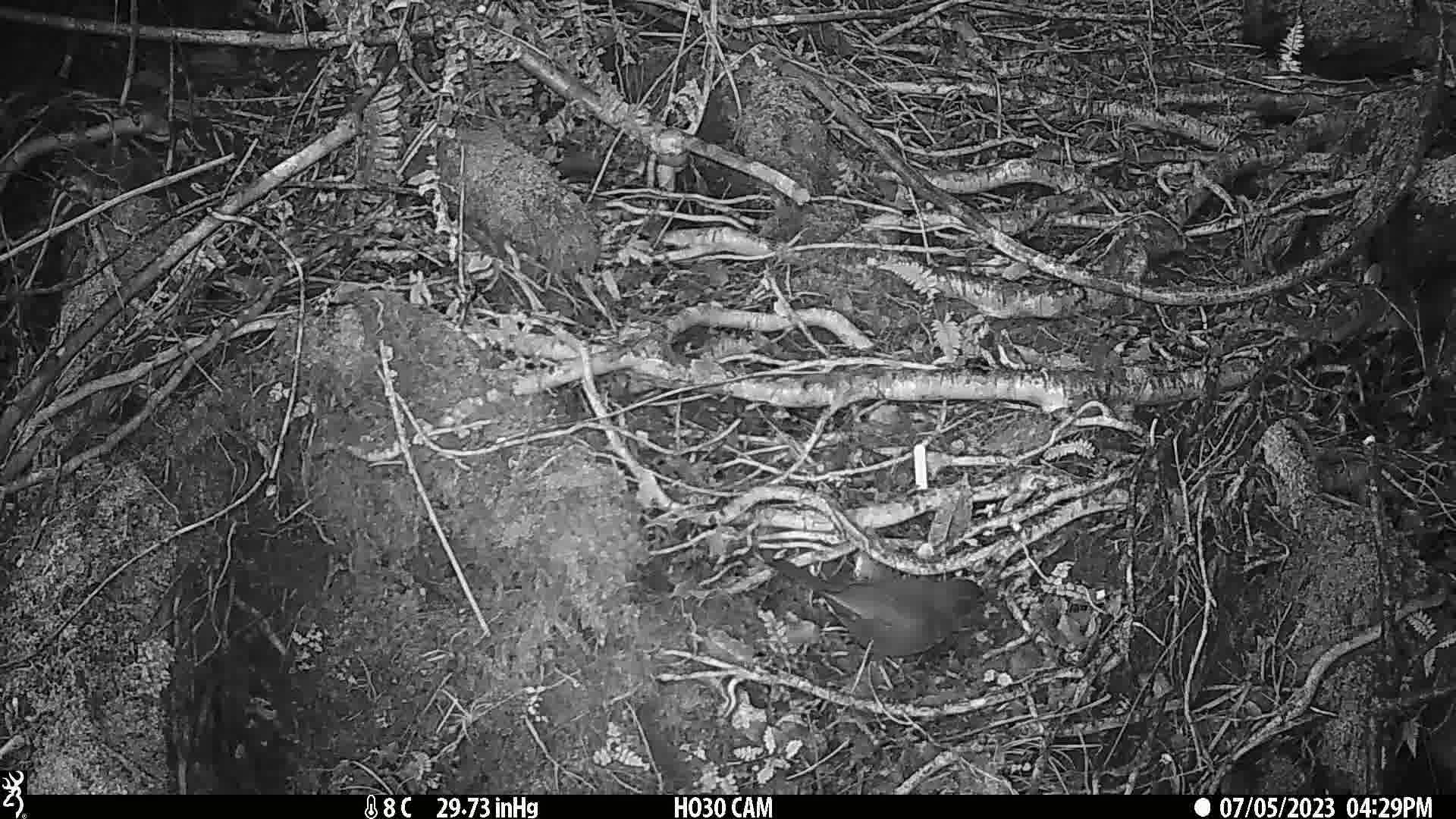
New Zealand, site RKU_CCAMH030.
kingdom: Animalia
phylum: Chordata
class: Aves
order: Passeriformes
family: Turdidae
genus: Turdus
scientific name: Turdus merula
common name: eurasian blackbird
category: blackbird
Blackbird (eurasian blackbird) (Turdus merula).